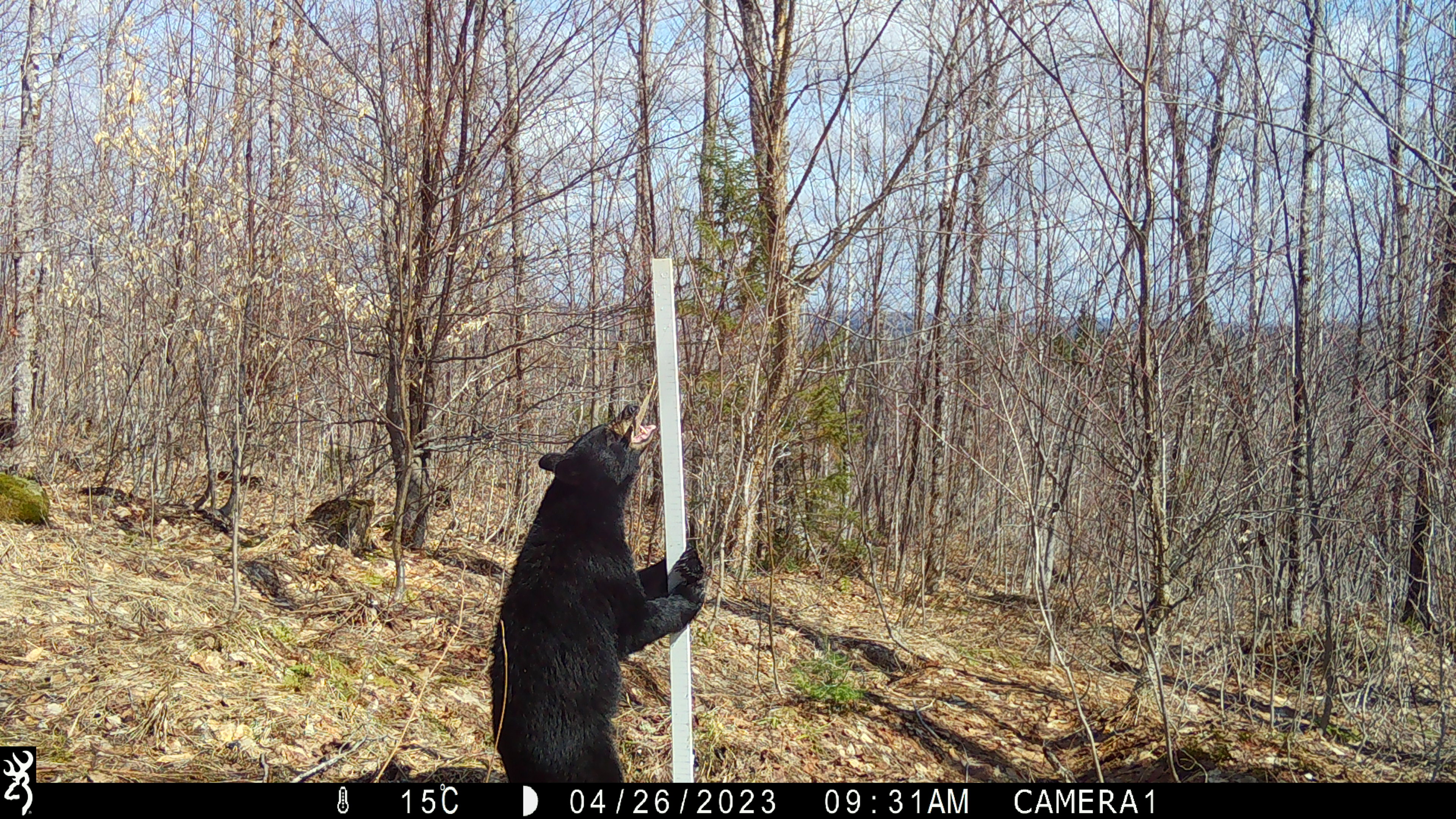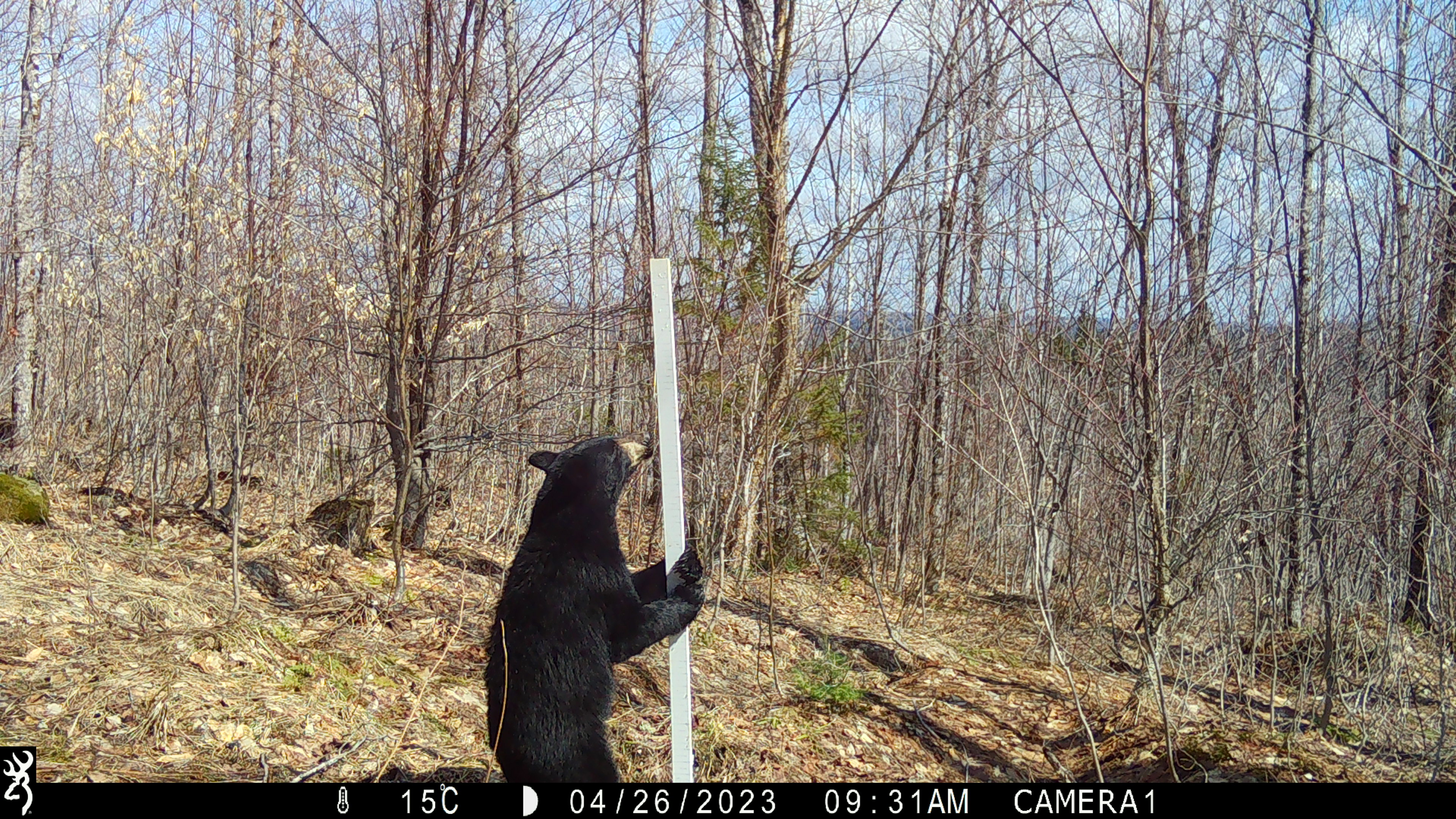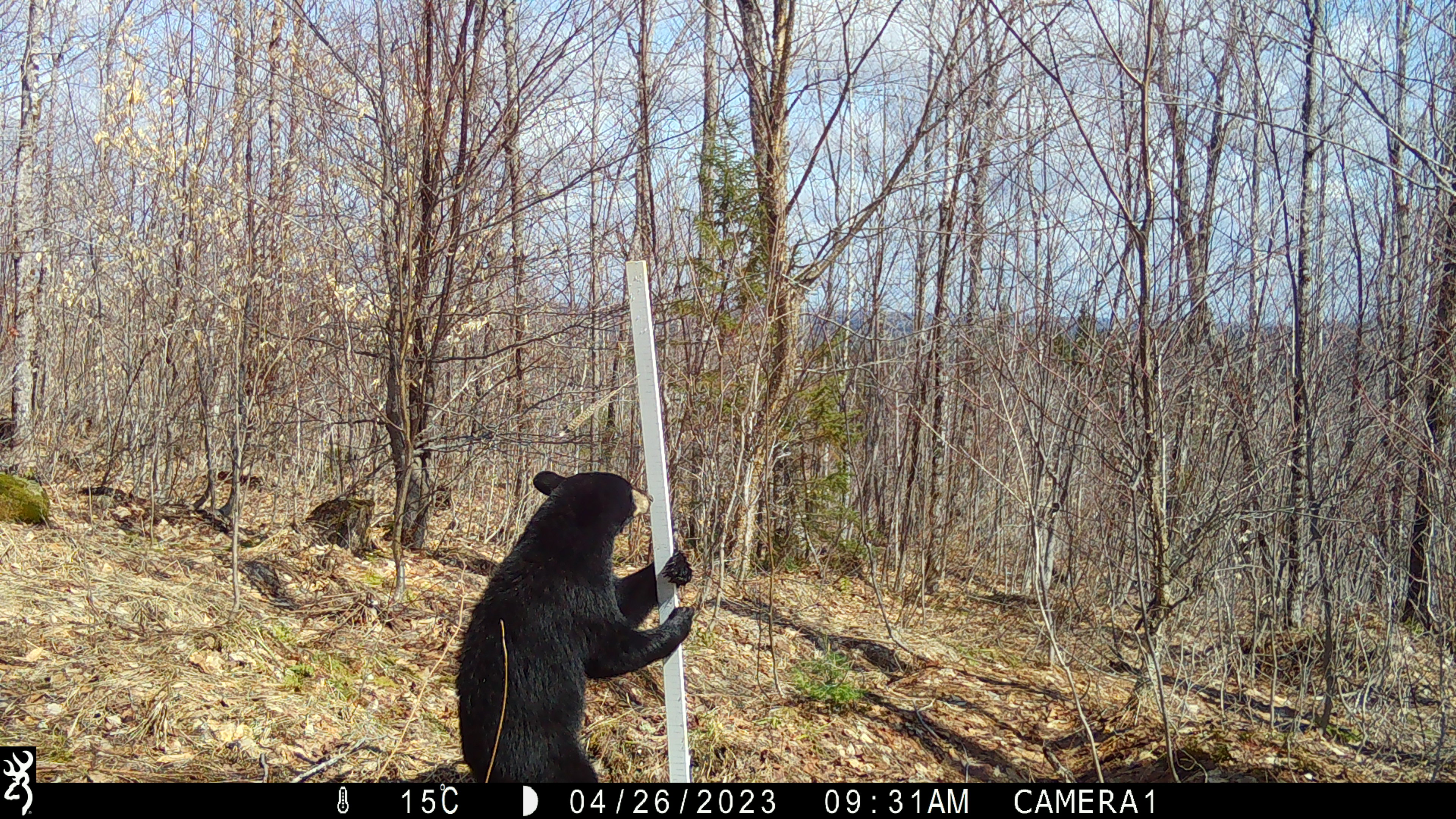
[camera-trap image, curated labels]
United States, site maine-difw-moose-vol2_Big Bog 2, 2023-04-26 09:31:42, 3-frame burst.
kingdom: Animalia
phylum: Chordata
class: Mammalia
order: Carnivora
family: Ursidae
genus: Ursus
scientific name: Ursus americanus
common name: black bear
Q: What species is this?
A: Black bear (Ursus americanus).